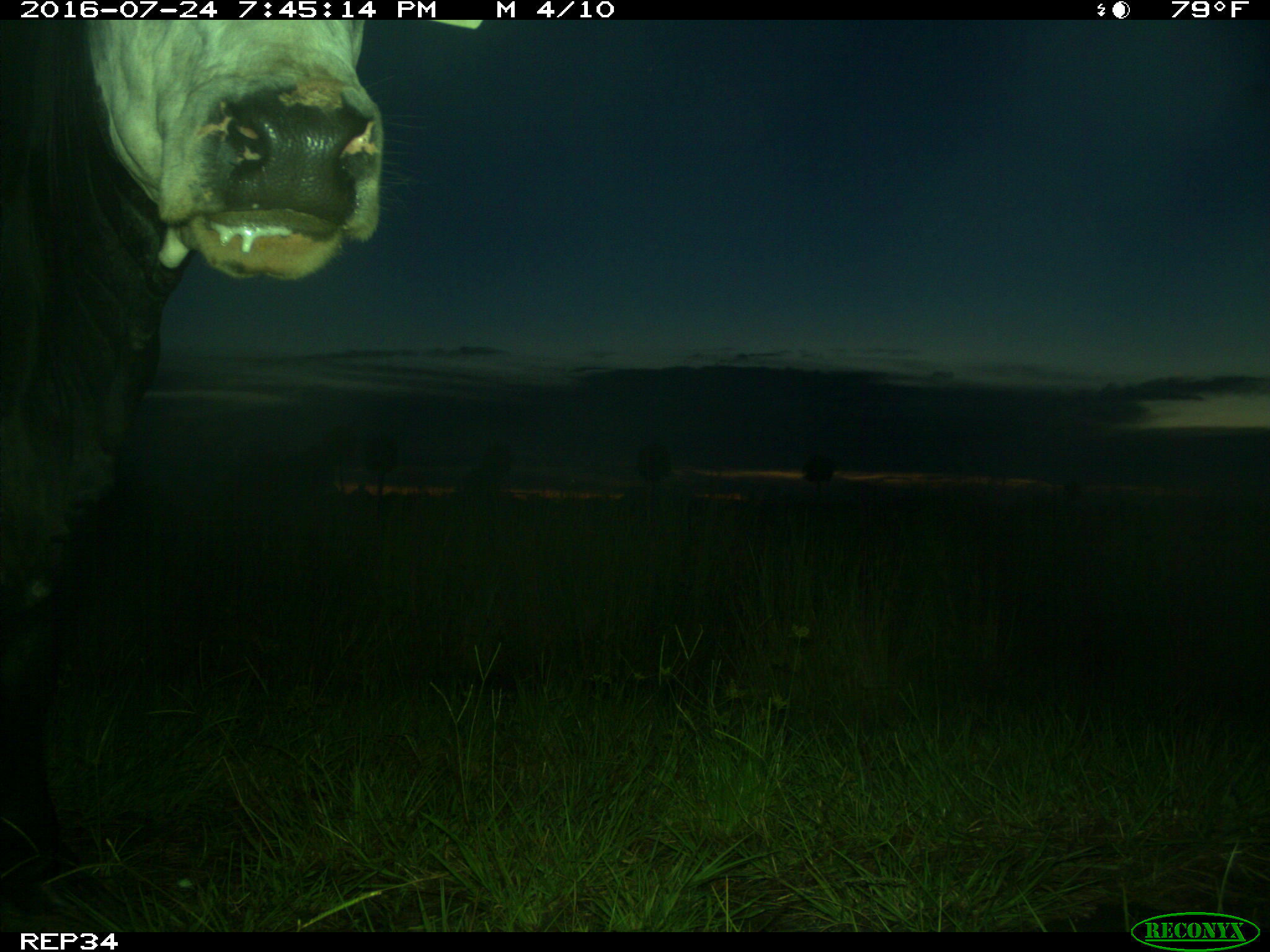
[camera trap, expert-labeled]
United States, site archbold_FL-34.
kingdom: Animalia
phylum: Chordata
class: Mammalia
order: Artiodactyla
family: Bovidae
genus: Bos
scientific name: Bos taurus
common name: domestic cow